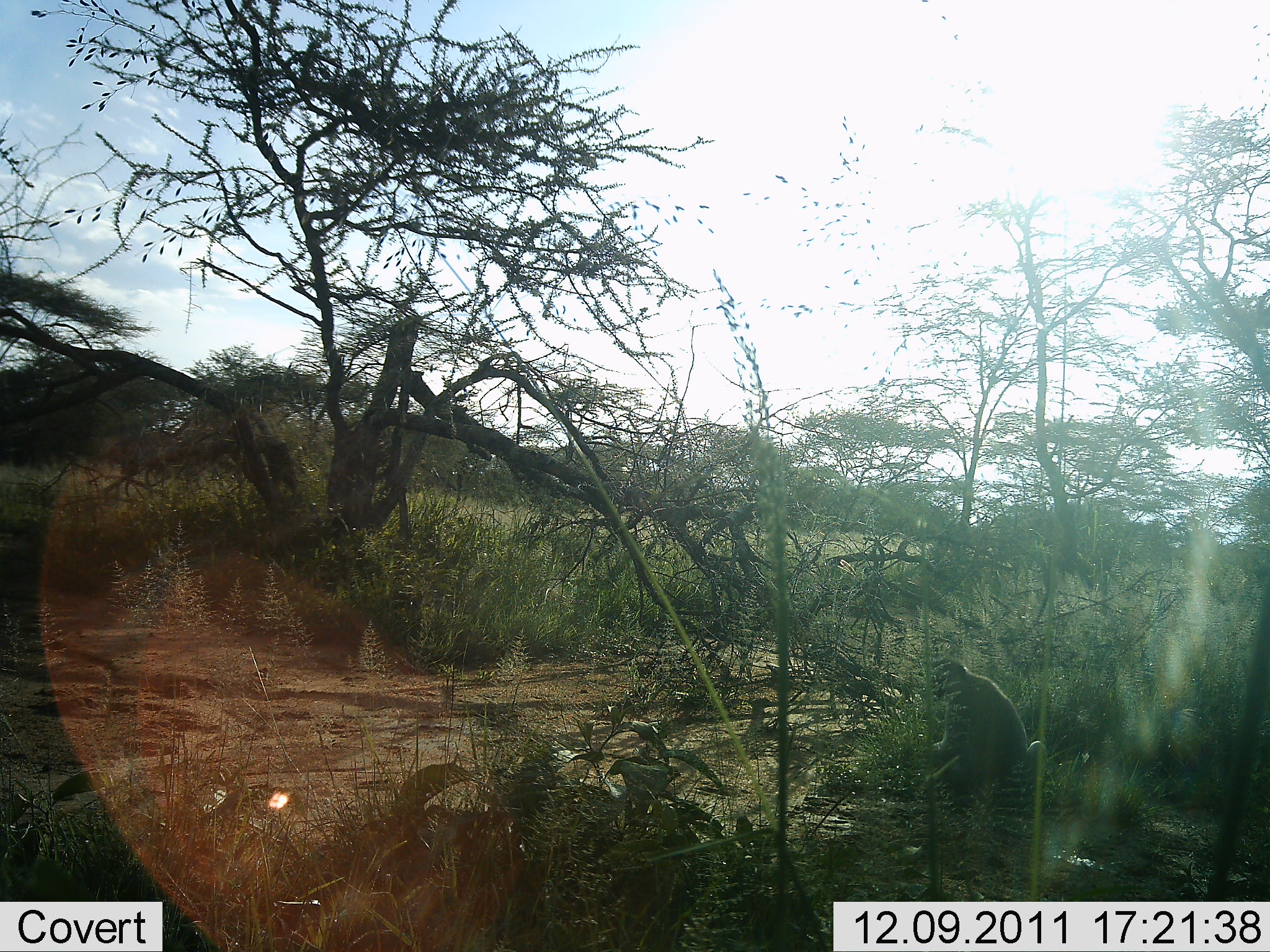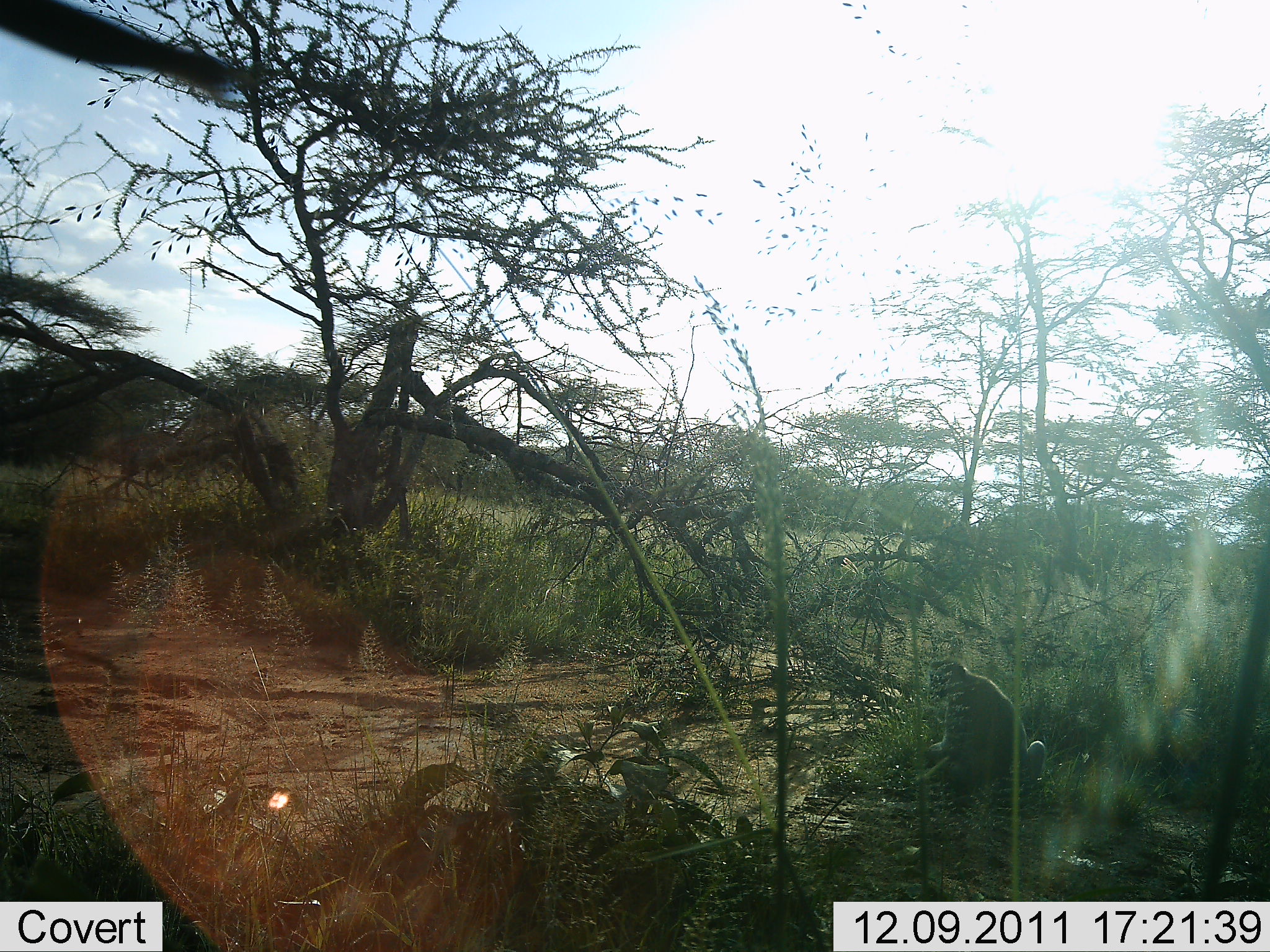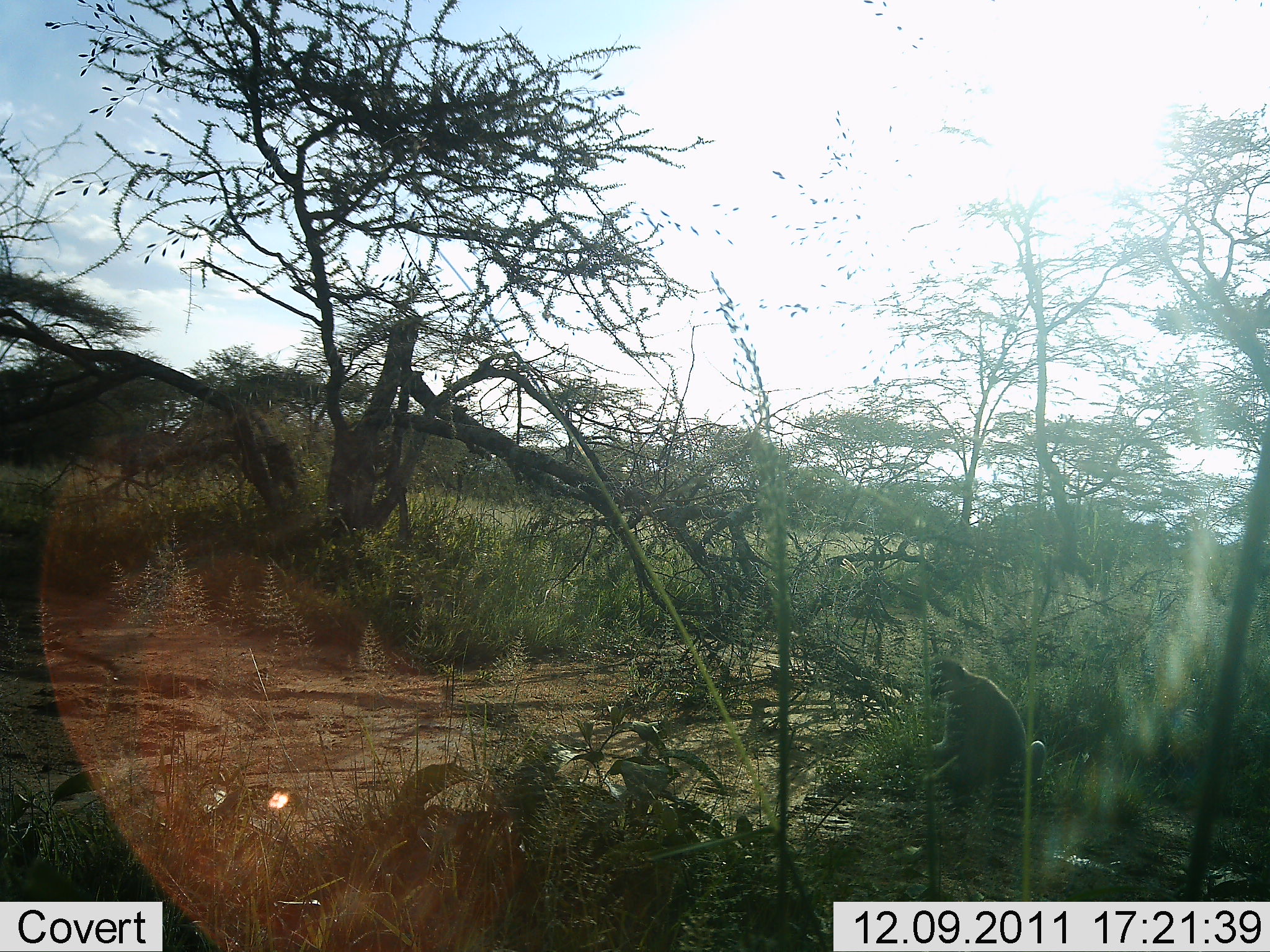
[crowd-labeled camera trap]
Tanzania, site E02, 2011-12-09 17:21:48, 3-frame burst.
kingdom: Animalia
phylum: Chordata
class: Mammalia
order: Primates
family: Cercopithecidae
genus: Chlorocebus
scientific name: Chlorocebus pygerythrus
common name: vervet monkey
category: monkeyvervet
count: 1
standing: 10%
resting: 90%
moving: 0%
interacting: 0%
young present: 0%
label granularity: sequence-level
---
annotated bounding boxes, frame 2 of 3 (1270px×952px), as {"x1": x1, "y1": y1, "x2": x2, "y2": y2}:
animal: {"x1": 918, "y1": 658, "x2": 1049, "y2": 814}